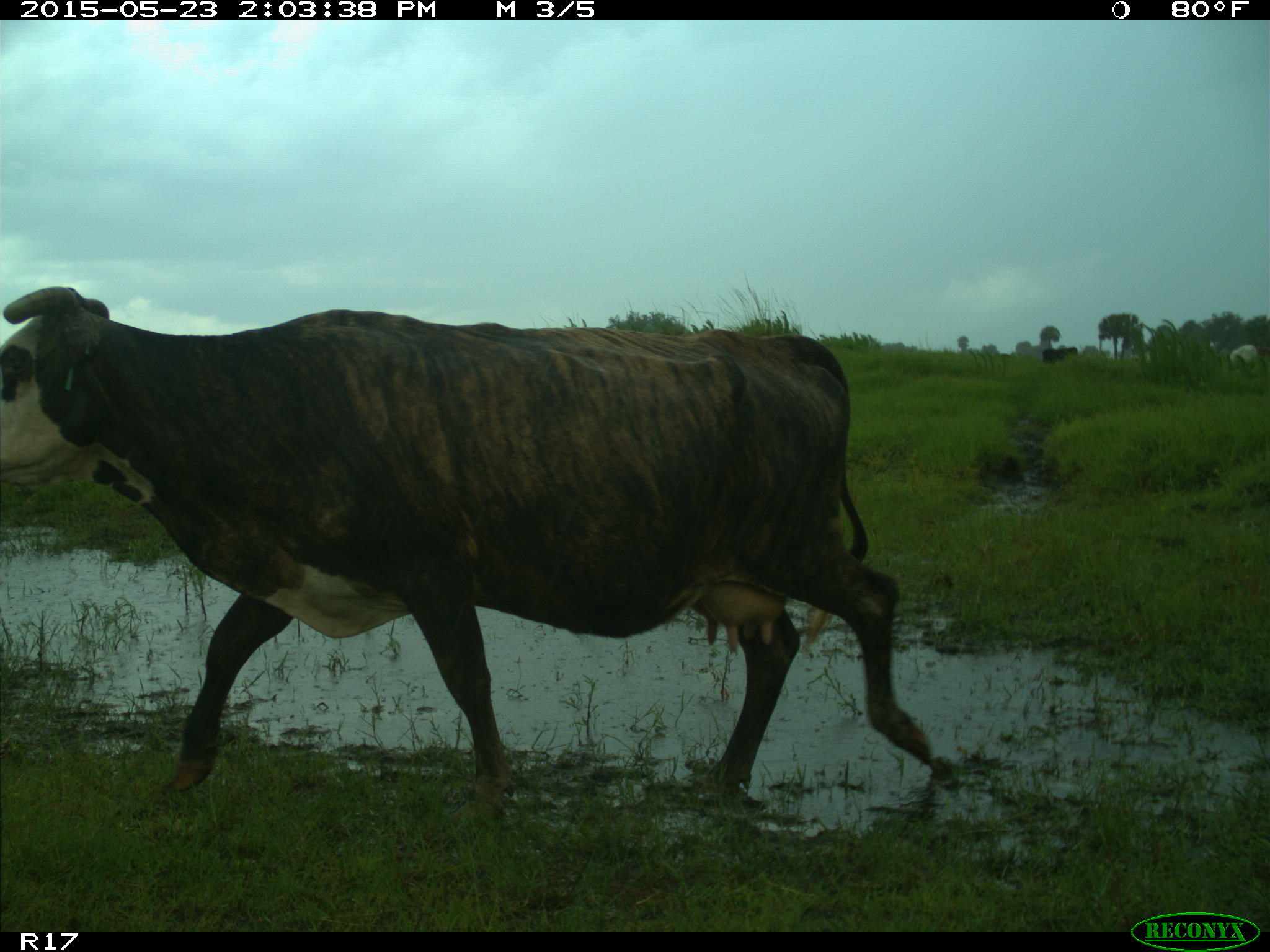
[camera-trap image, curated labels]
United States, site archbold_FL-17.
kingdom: Animalia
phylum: Chordata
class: Mammalia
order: Artiodactyla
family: Bovidae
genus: Bos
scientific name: Bos taurus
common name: domestic cow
Bos taurus (domestic cow).